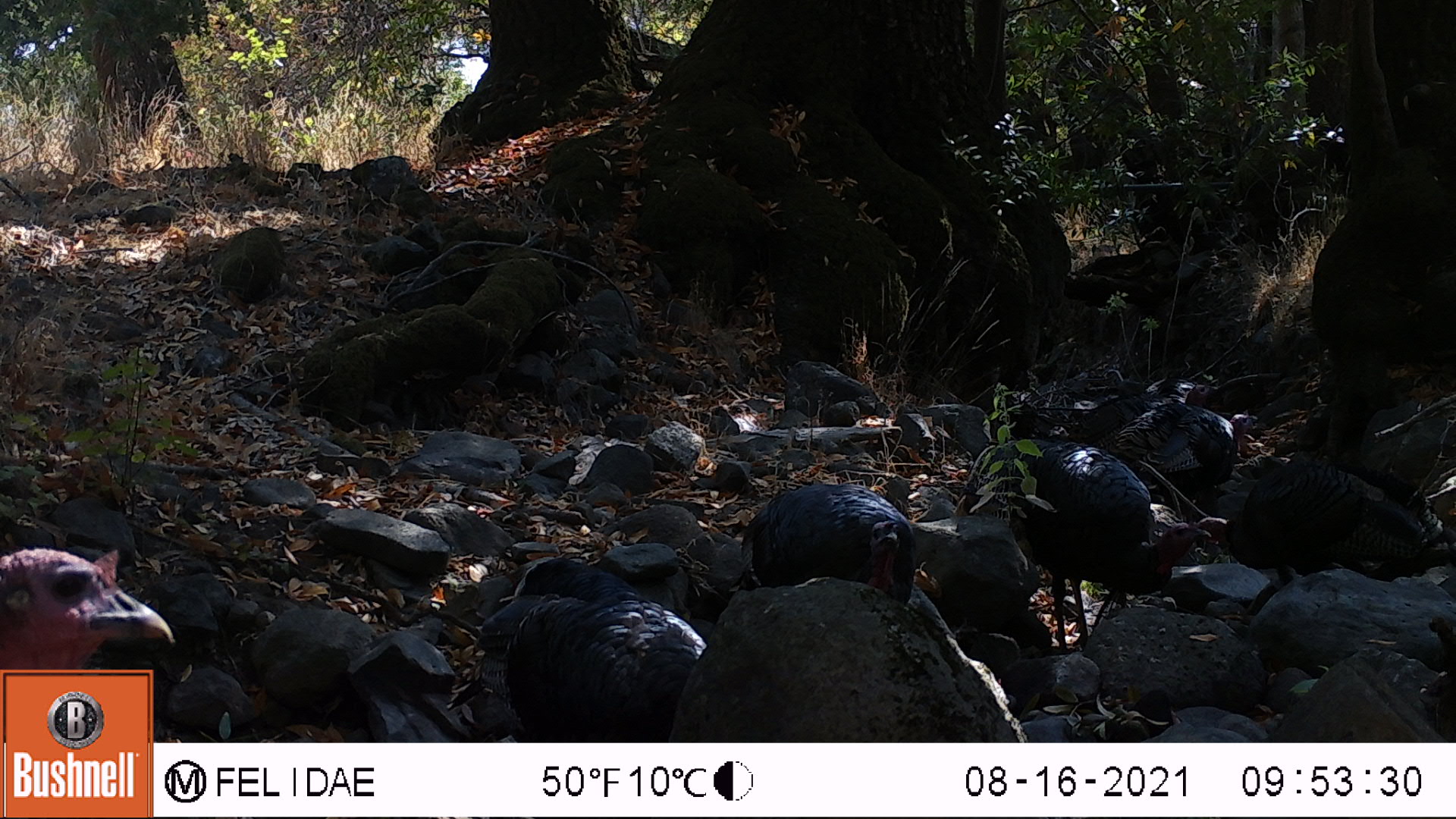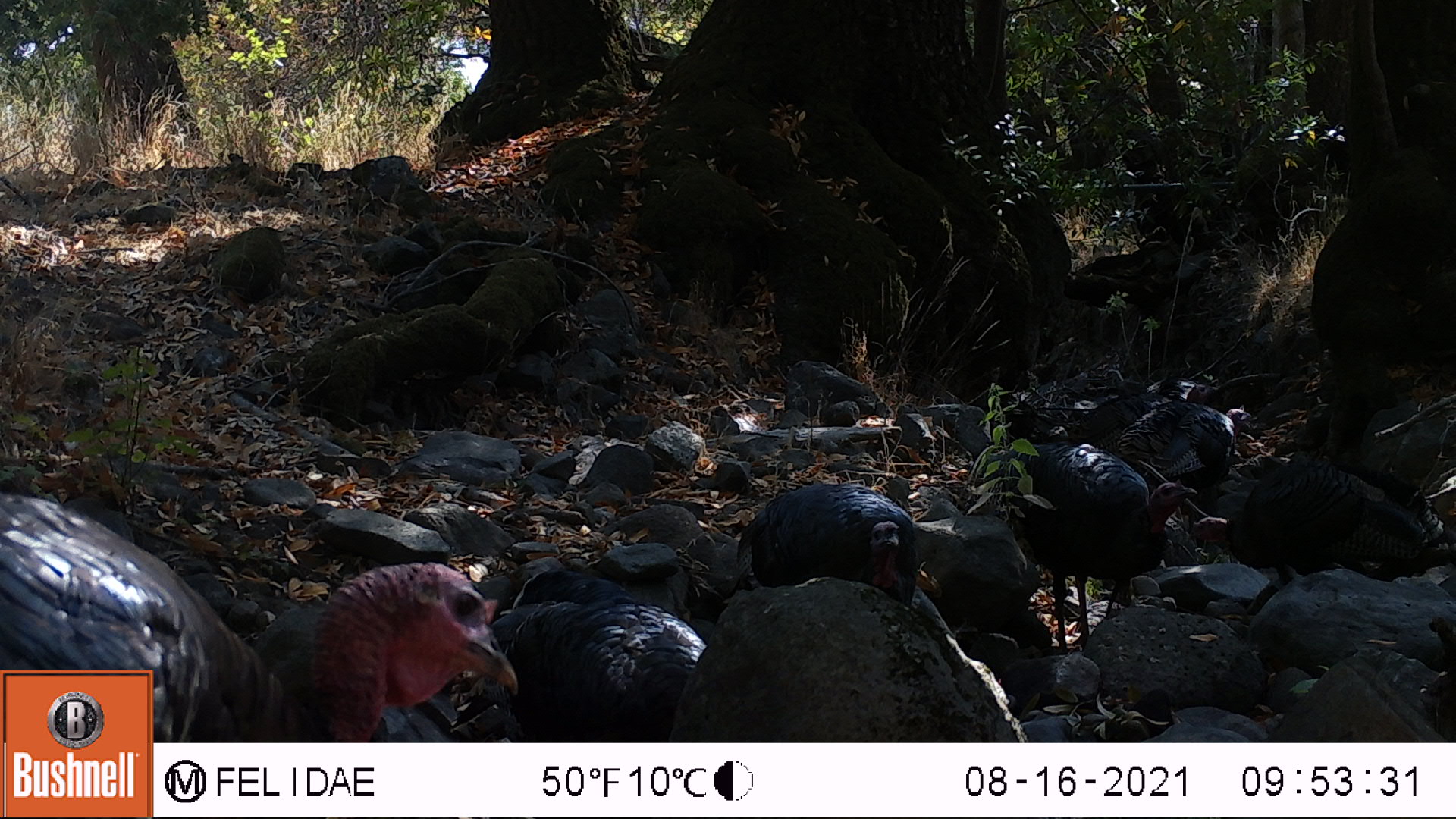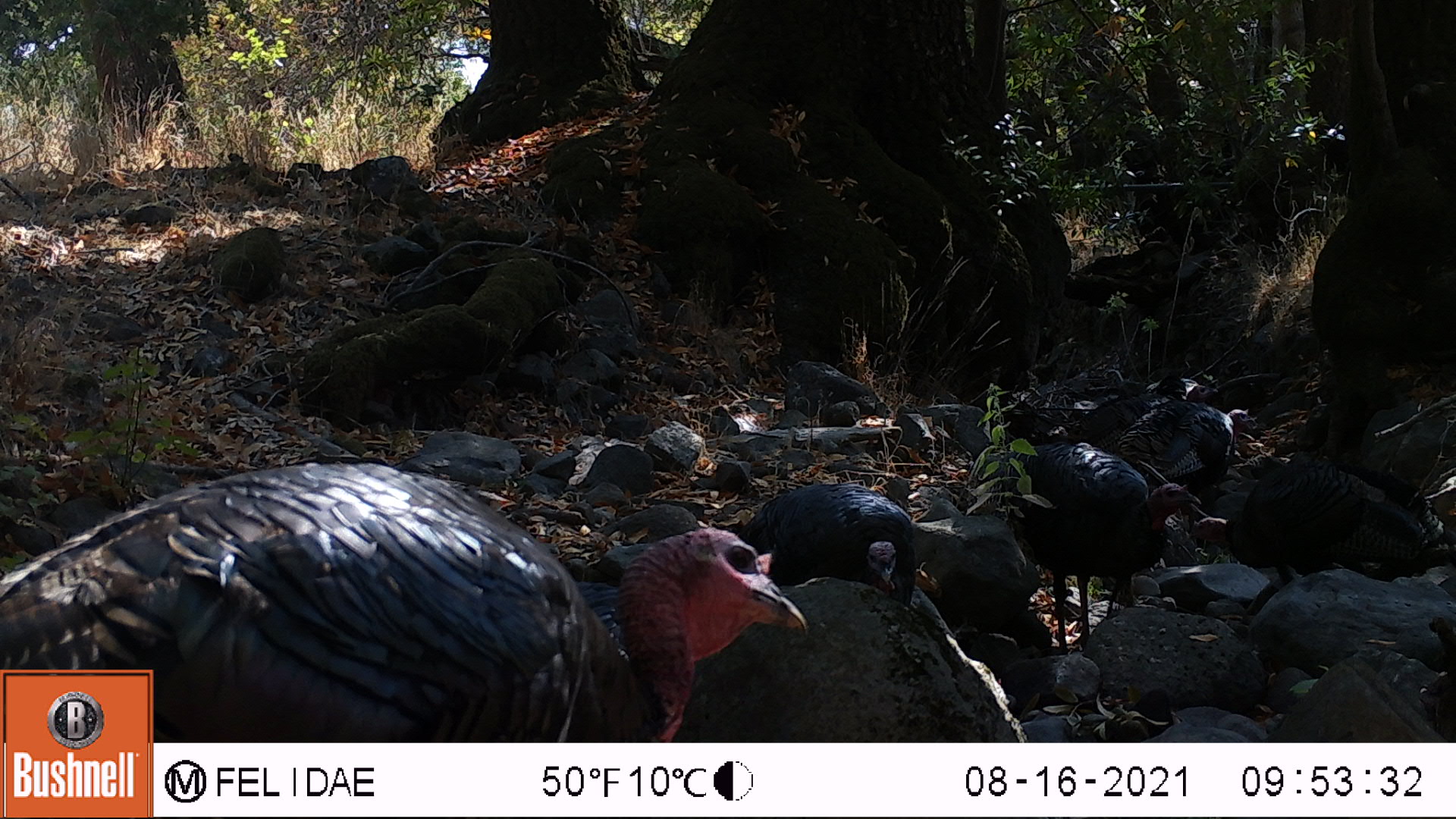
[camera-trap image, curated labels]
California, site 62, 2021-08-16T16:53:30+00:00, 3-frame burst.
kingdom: Animalia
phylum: Chordata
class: Aves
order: Galliformes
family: Phasianidae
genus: Meleagris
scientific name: Meleagris gallopavo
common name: turkey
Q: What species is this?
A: Turkey (Meleagris gallopavo).